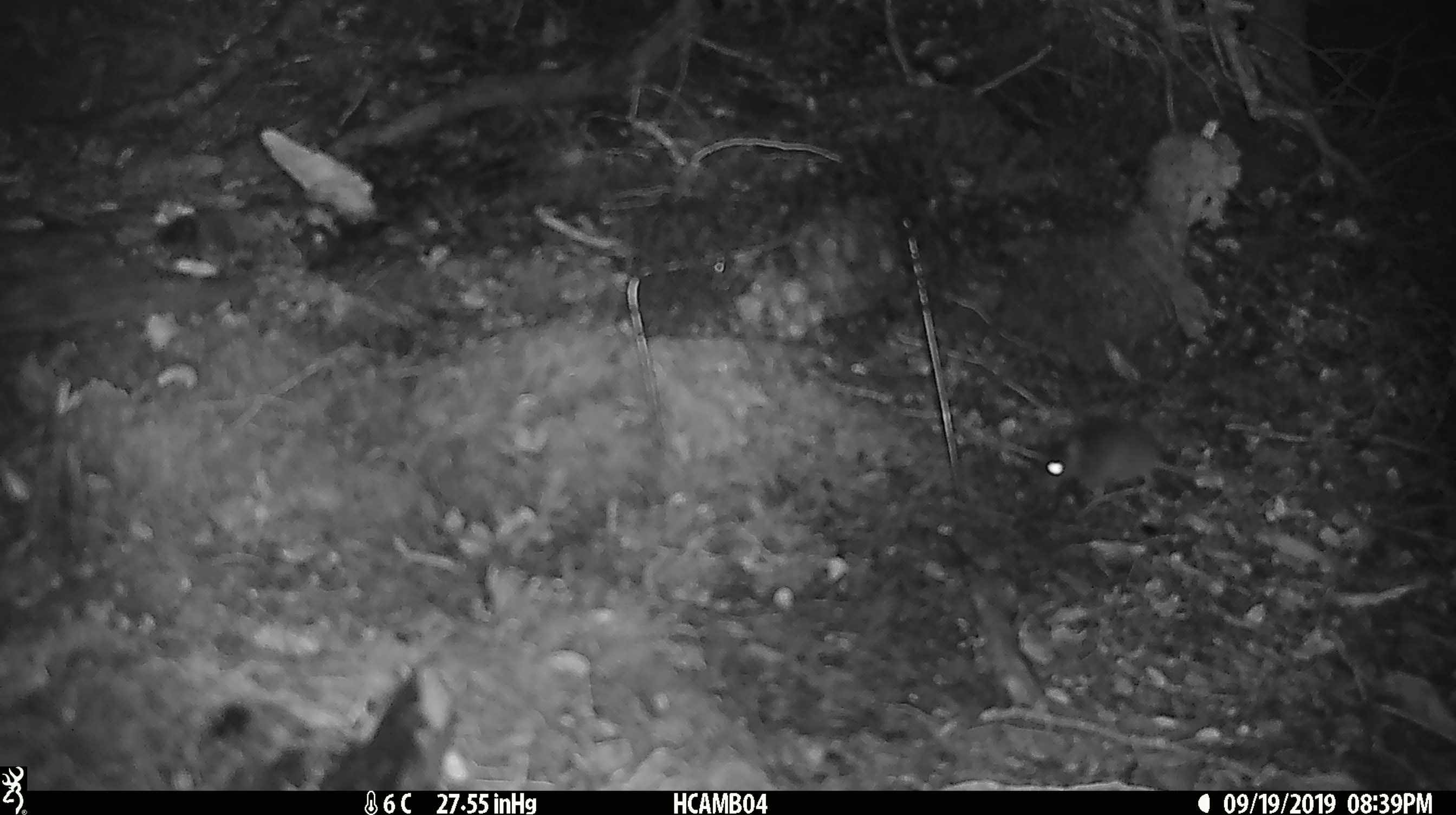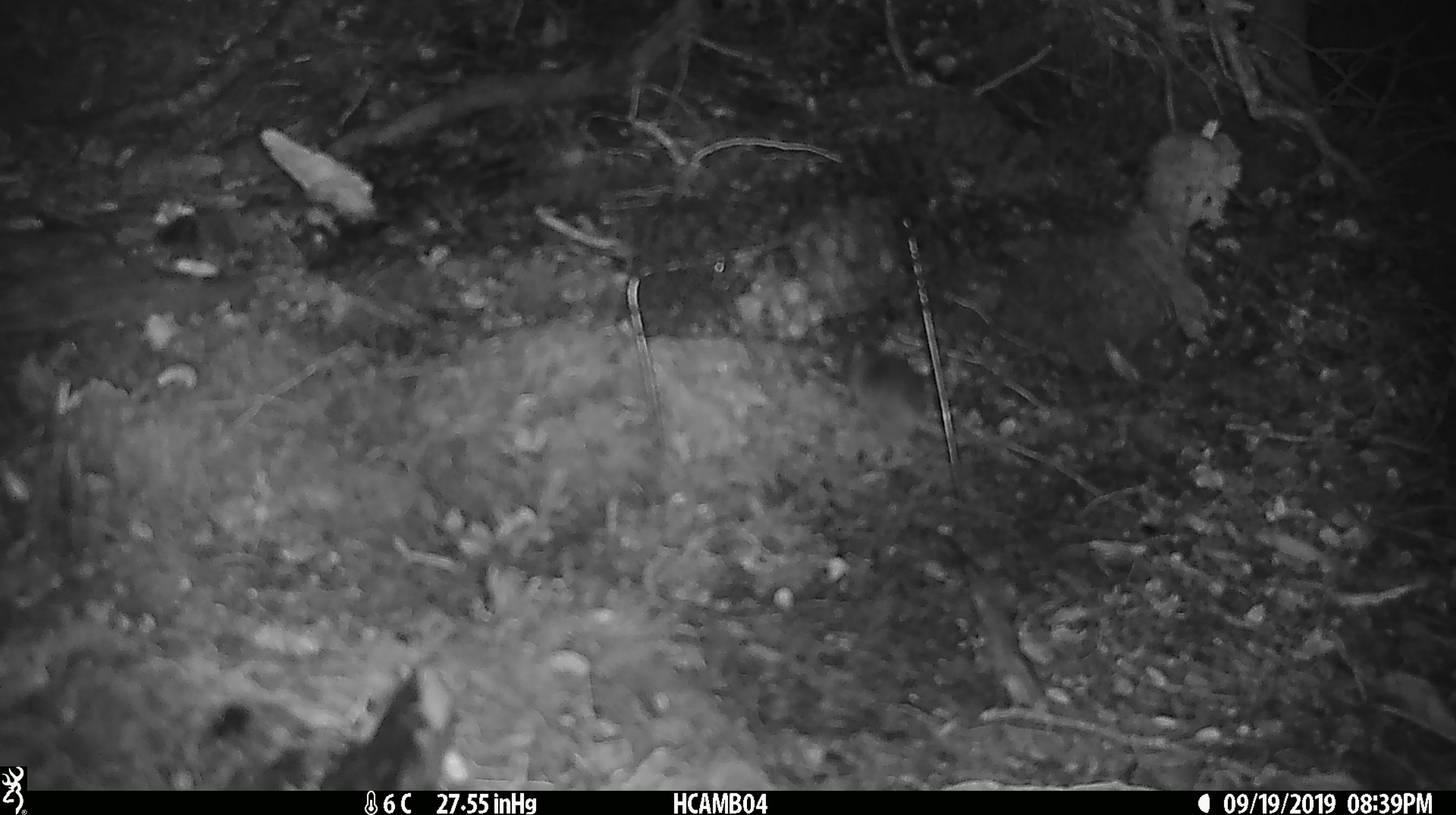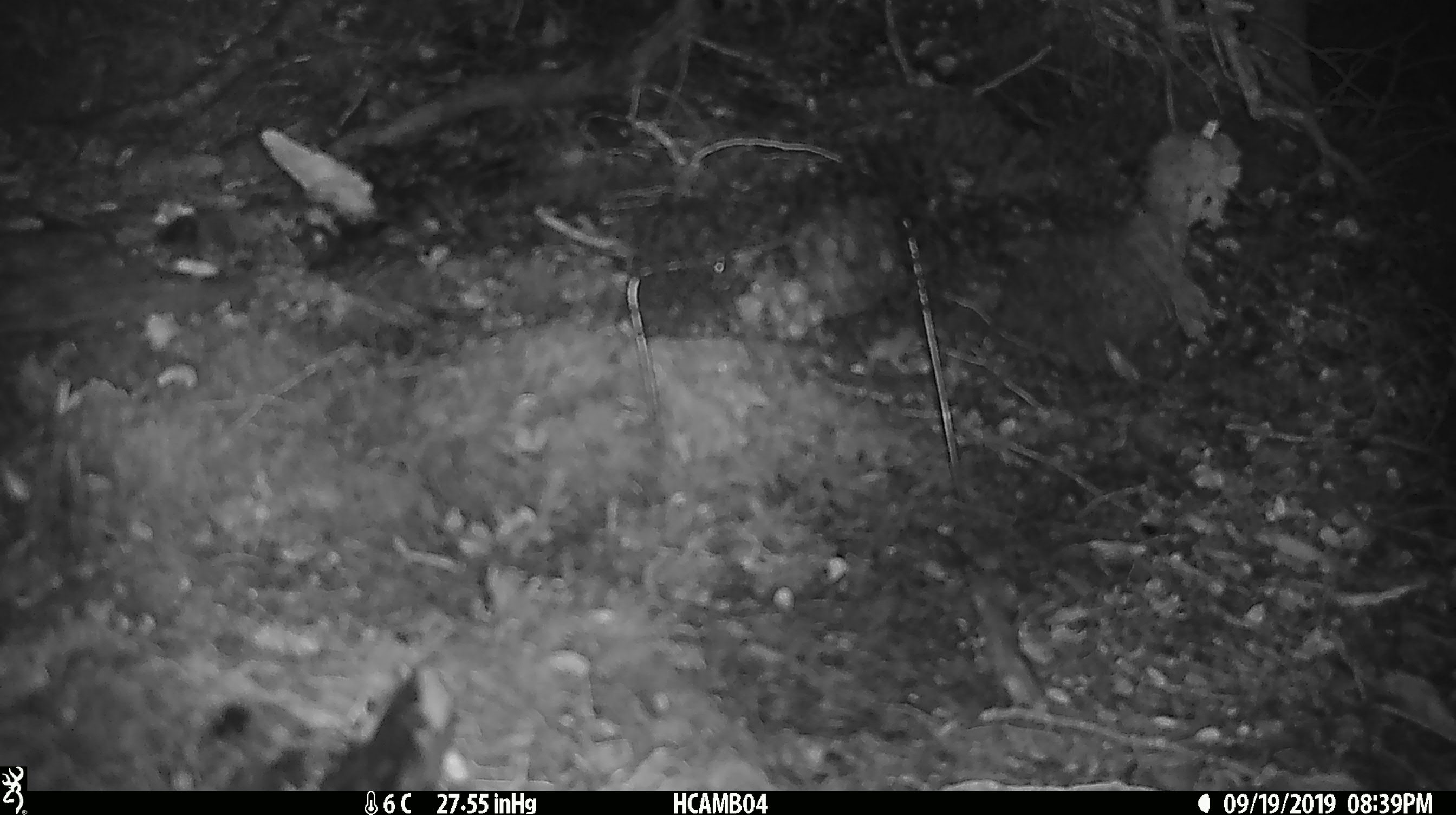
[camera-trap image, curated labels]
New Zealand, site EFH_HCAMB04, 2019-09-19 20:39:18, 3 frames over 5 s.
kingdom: Animalia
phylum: Chordata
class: Mammalia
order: Rodentia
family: Muridae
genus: Mus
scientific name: Mus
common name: mouse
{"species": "mouse (Mus)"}